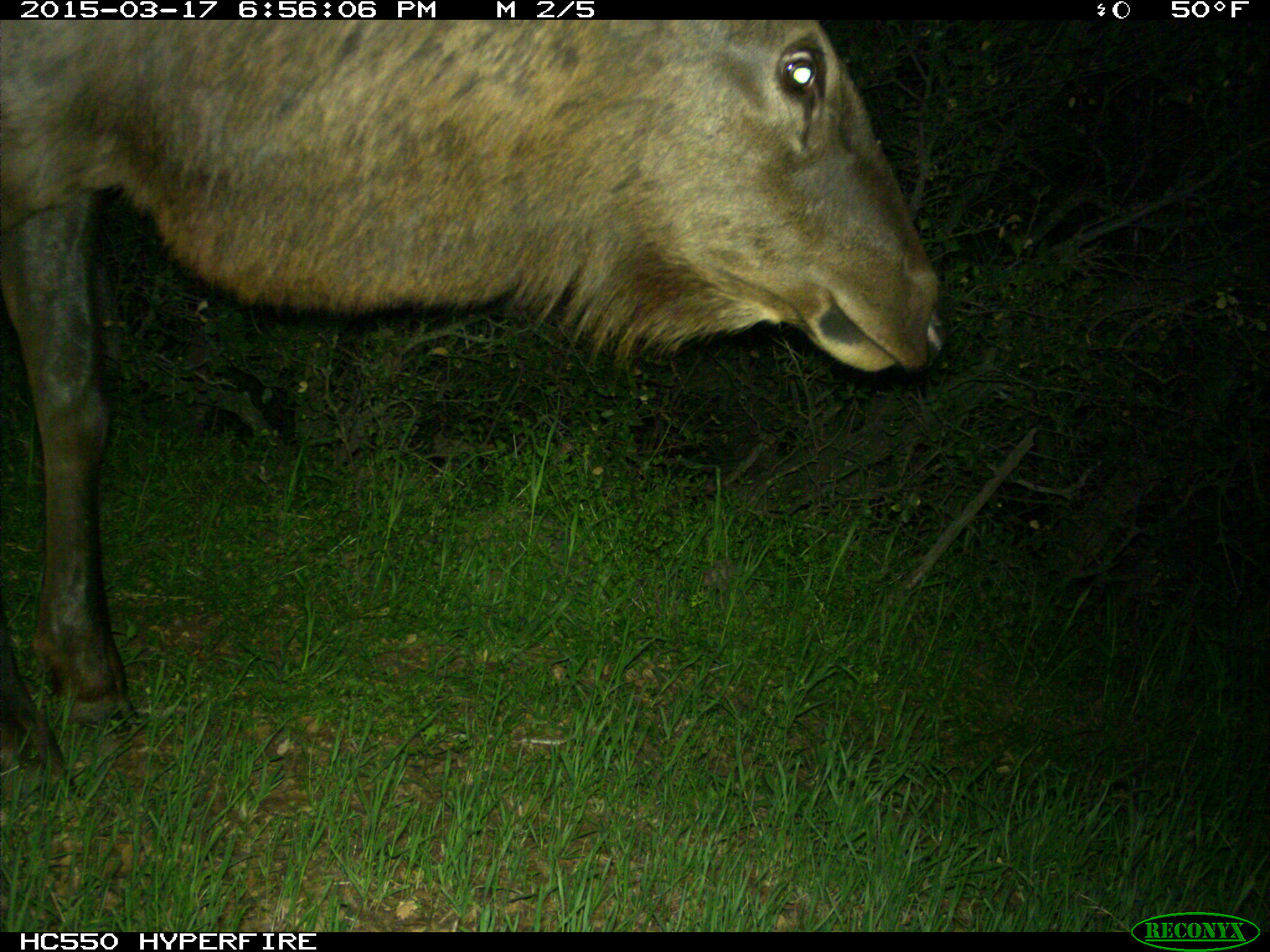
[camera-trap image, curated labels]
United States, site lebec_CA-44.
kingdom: Animalia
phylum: Chordata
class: Mammalia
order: Artiodactyla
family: Cervidae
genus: Cervus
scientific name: Cervus canadensis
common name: elk